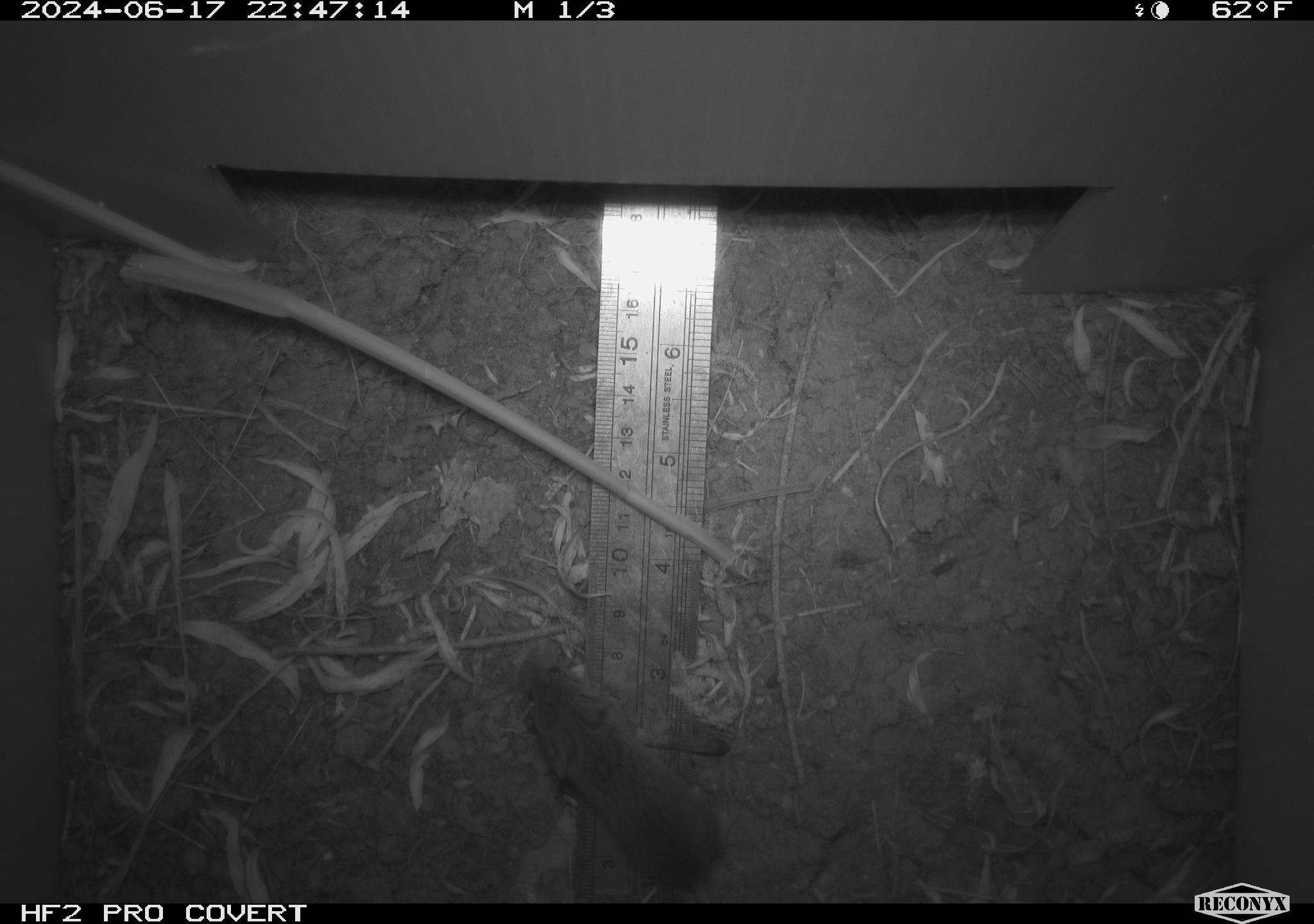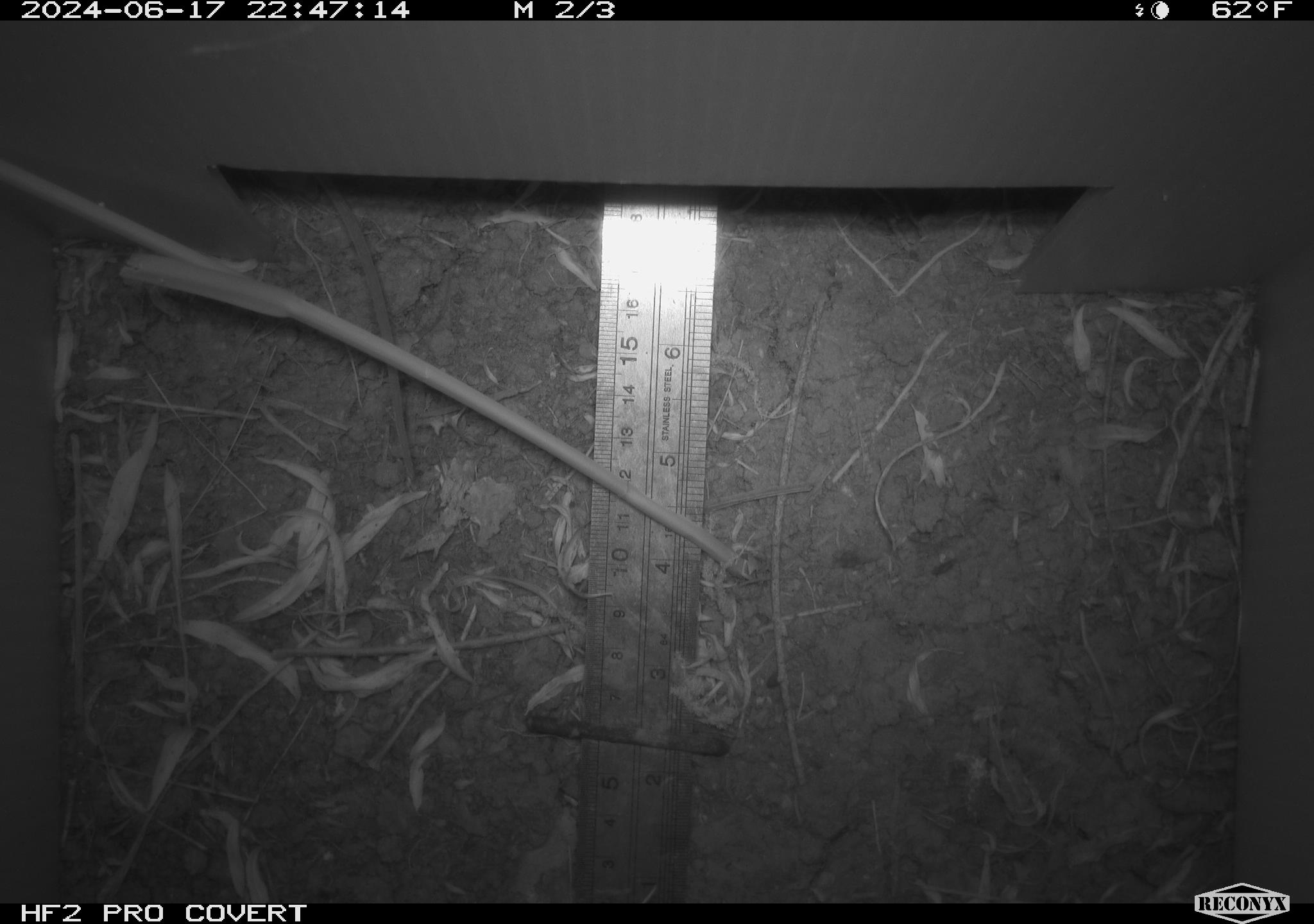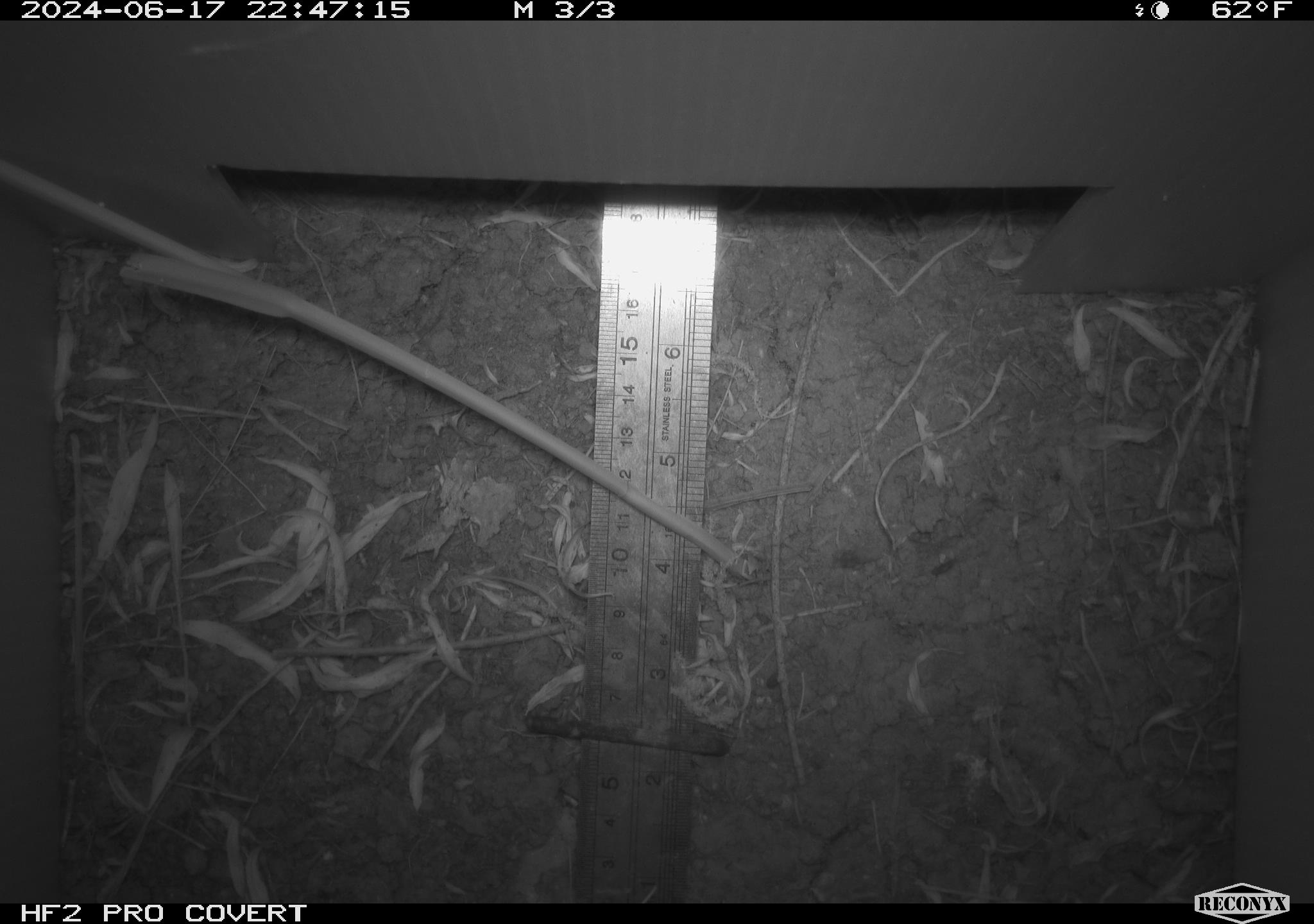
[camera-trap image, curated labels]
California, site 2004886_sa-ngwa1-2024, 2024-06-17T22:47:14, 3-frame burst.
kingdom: Animalia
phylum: Chordata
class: Mammalia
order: Rodentia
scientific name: Rodentia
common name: mouse species